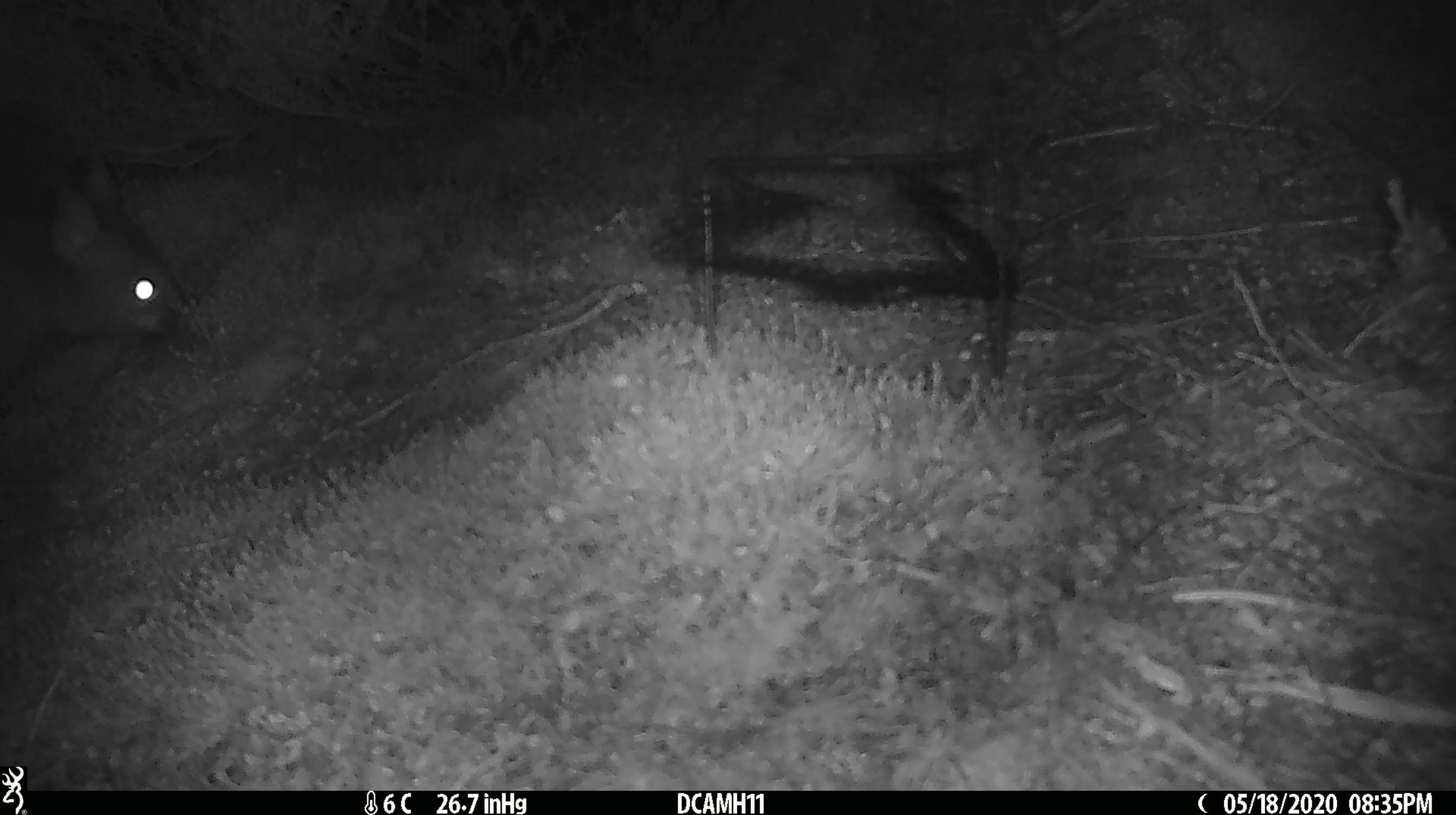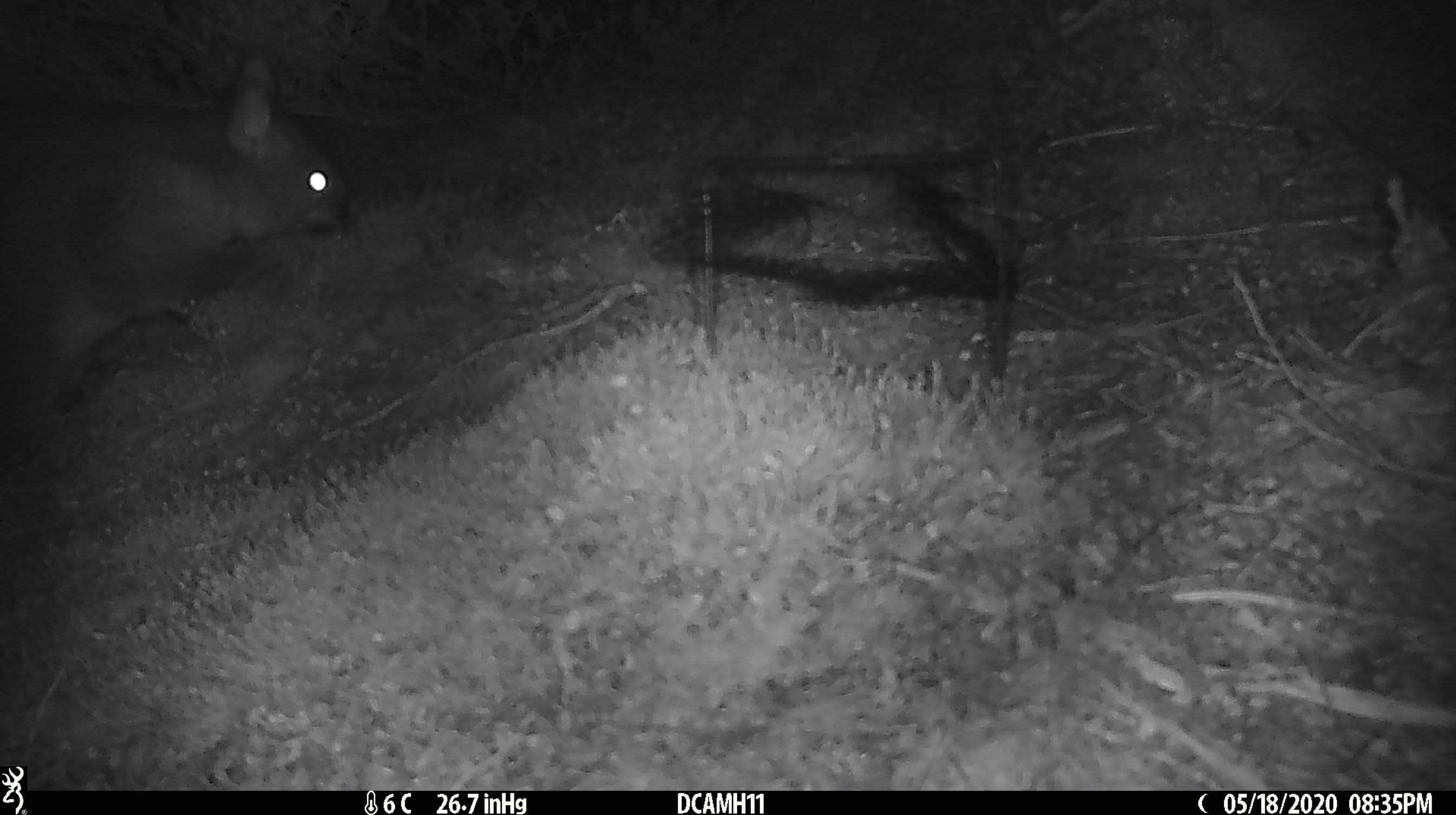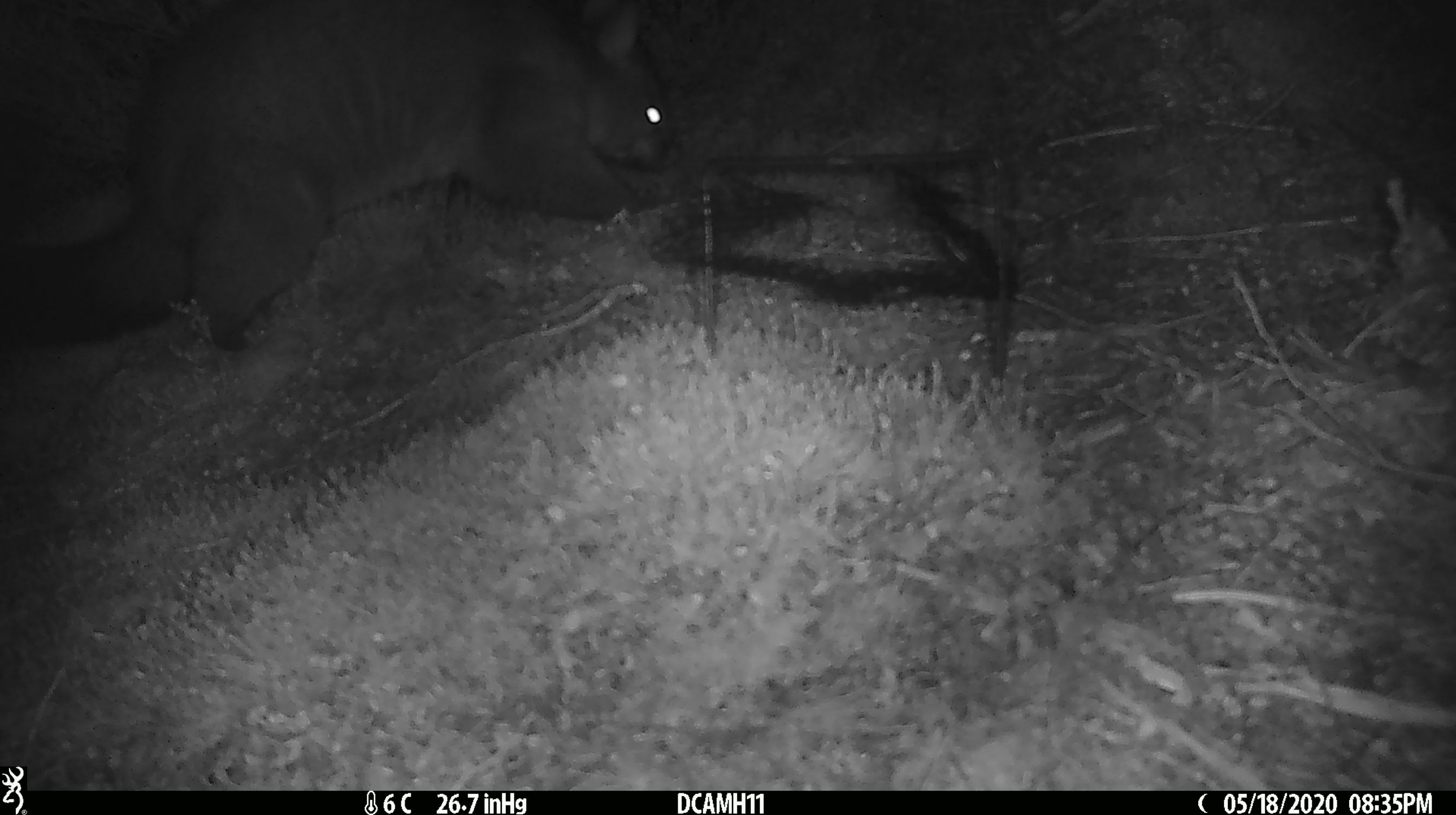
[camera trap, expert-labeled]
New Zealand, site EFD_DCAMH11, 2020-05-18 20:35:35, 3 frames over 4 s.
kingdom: Animalia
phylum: Chordata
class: Mammalia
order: Diprotodontia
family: Phalangeridae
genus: Trichosurus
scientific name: Trichosurus vulpecula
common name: common brushtail possum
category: possum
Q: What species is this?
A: Possum (common brushtail possum) (Trichosurus vulpecula).